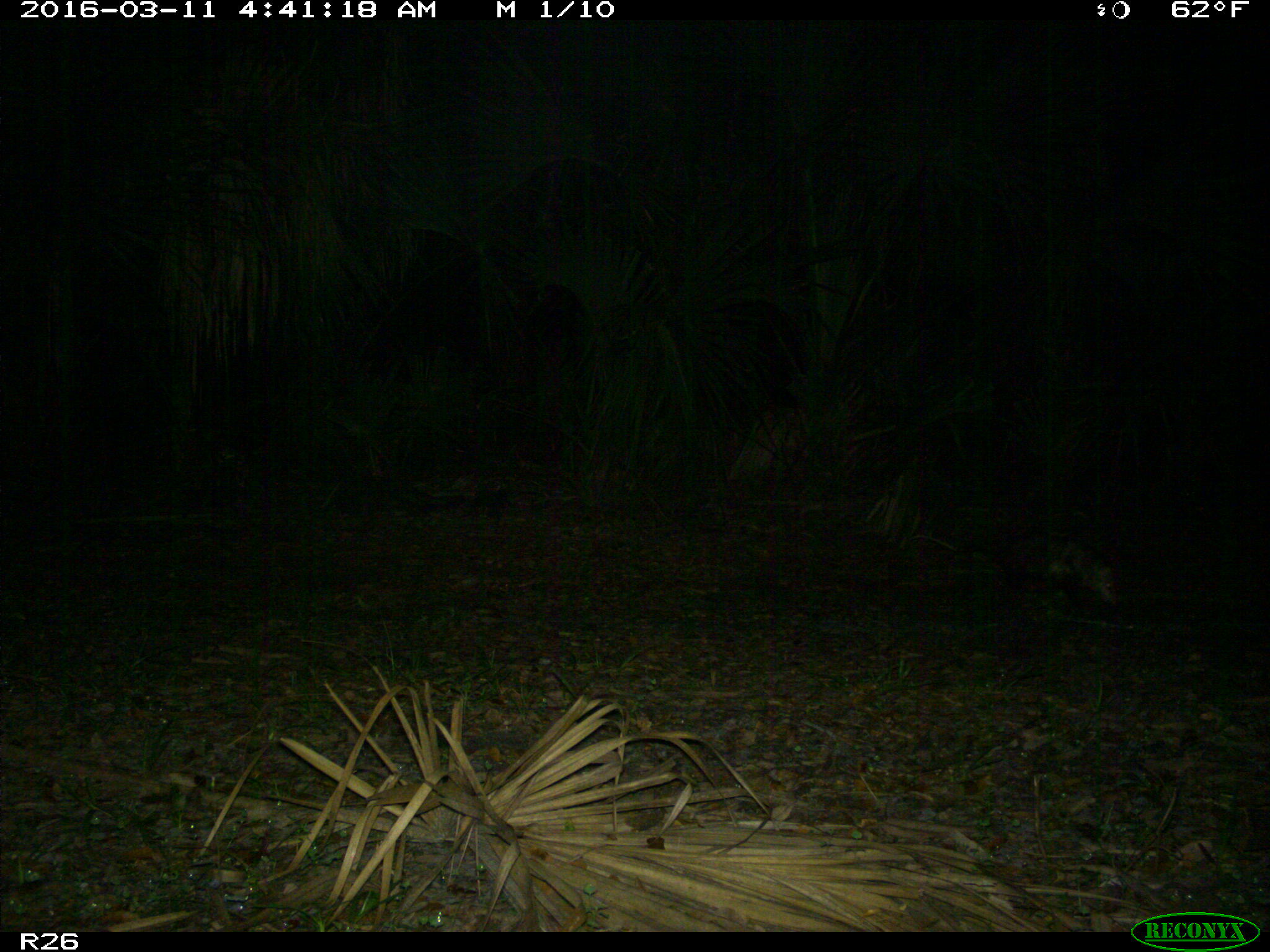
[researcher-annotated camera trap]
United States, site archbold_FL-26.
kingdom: Animalia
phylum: Chordata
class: Mammalia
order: Carnivora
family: Canidae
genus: Canis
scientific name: Canis latrans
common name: coyote